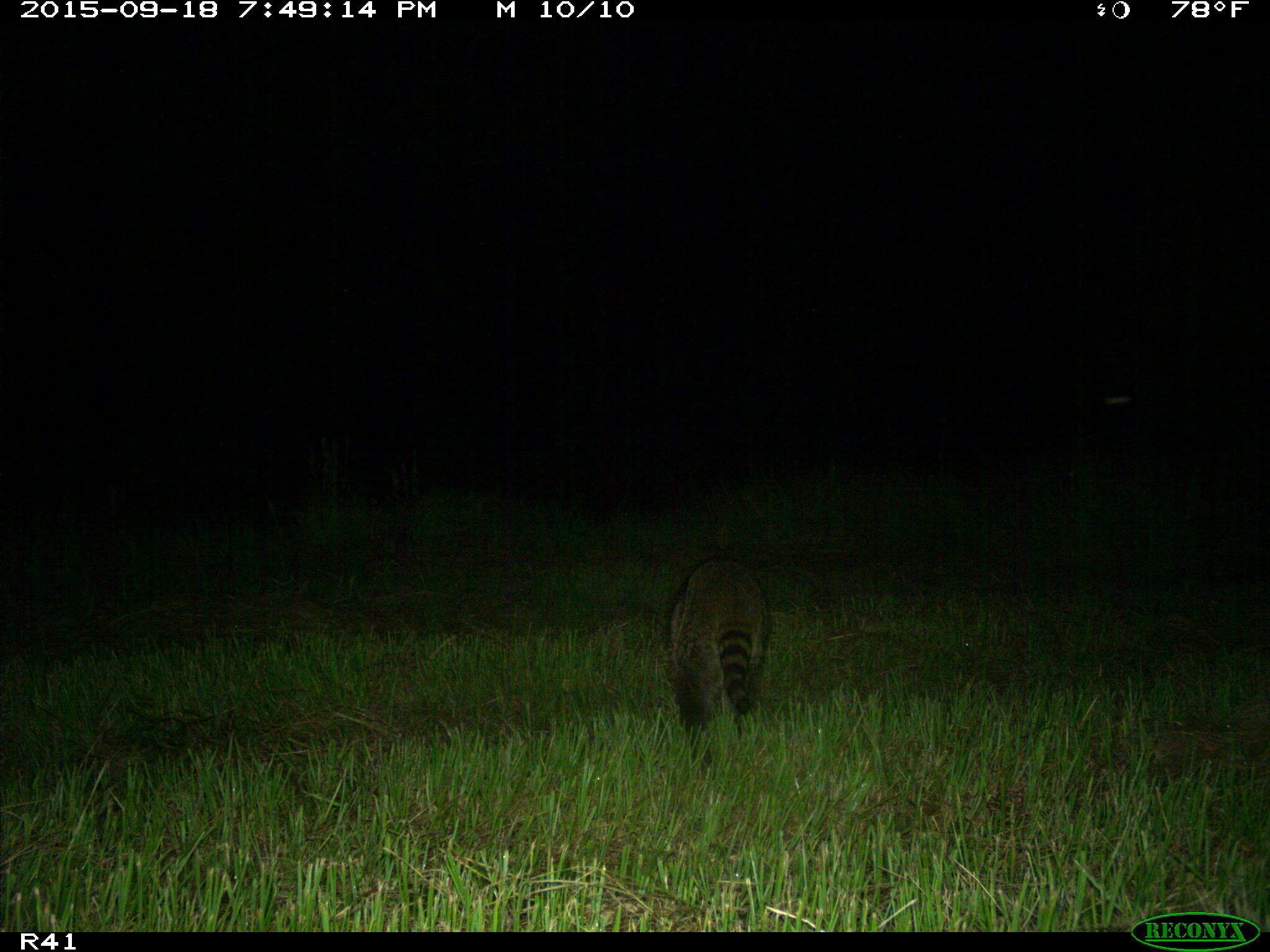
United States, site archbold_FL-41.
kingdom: Animalia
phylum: Chordata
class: Mammalia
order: Carnivora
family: Procyonidae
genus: Procyon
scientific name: Procyon lotor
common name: common raccoon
Procyon lotor (common raccoon).